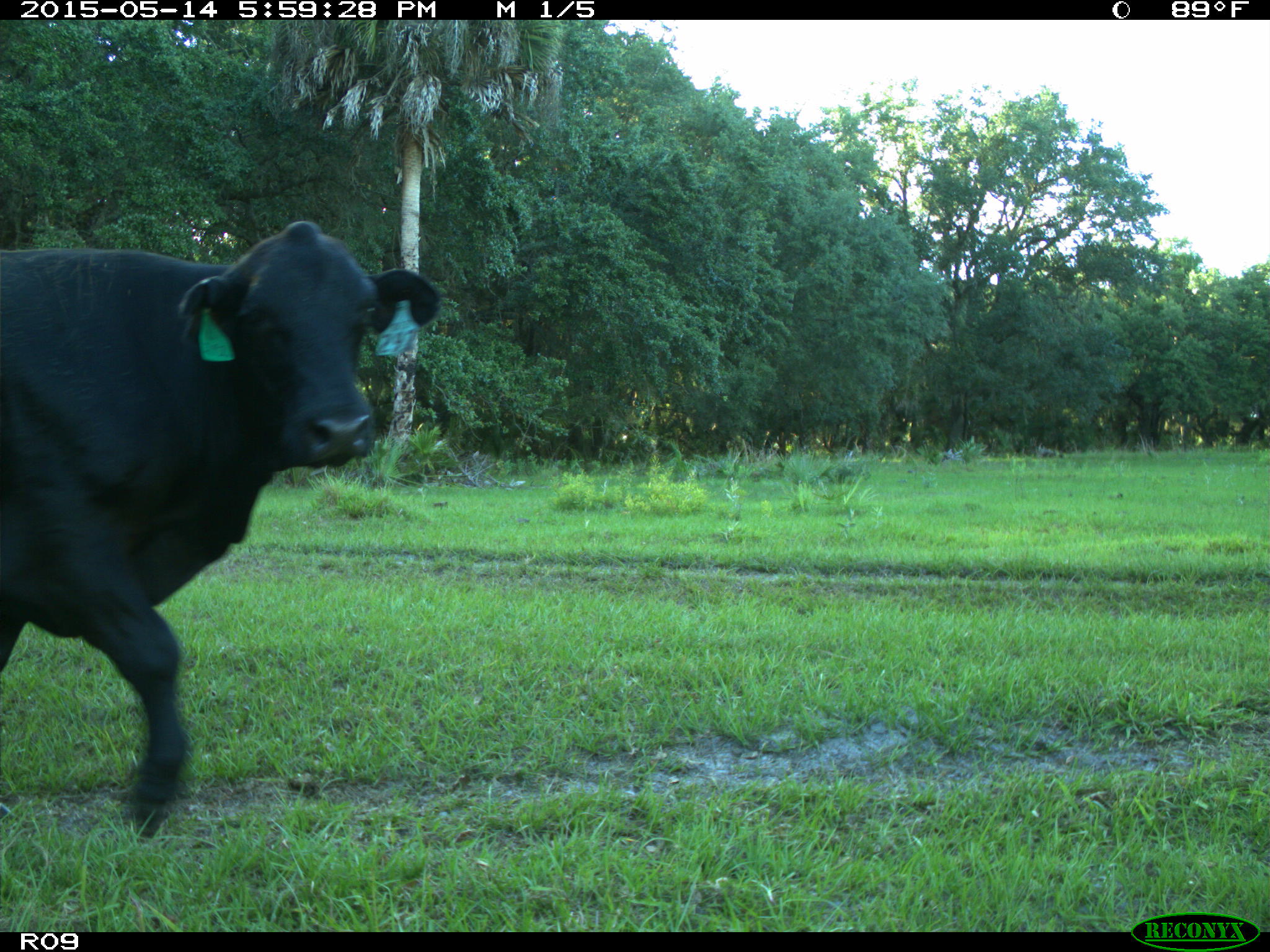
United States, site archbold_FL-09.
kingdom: Animalia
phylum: Chordata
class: Mammalia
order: Artiodactyla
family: Bovidae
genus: Bos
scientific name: Bos taurus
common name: domestic cow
Bos taurus (domestic cow).